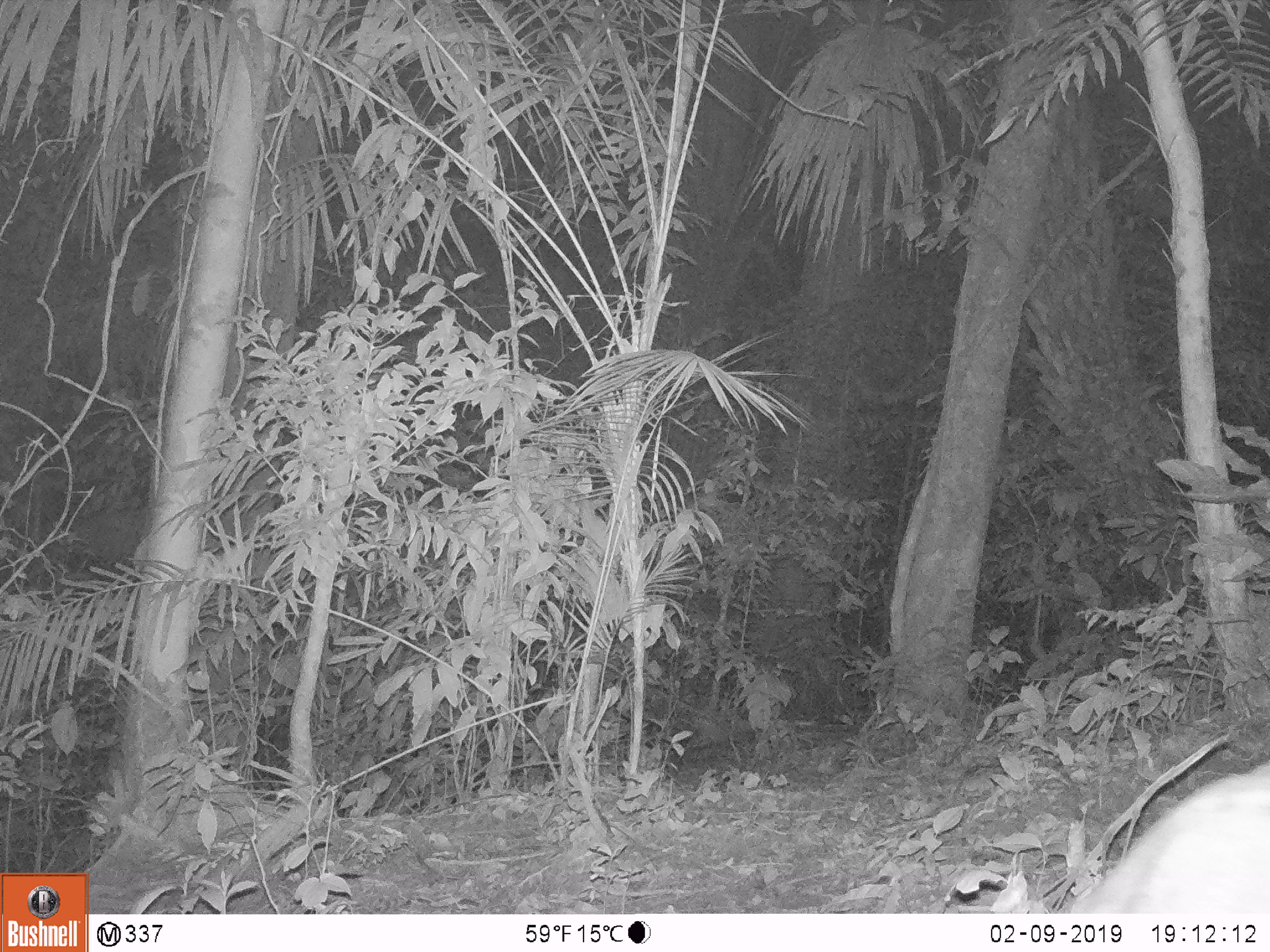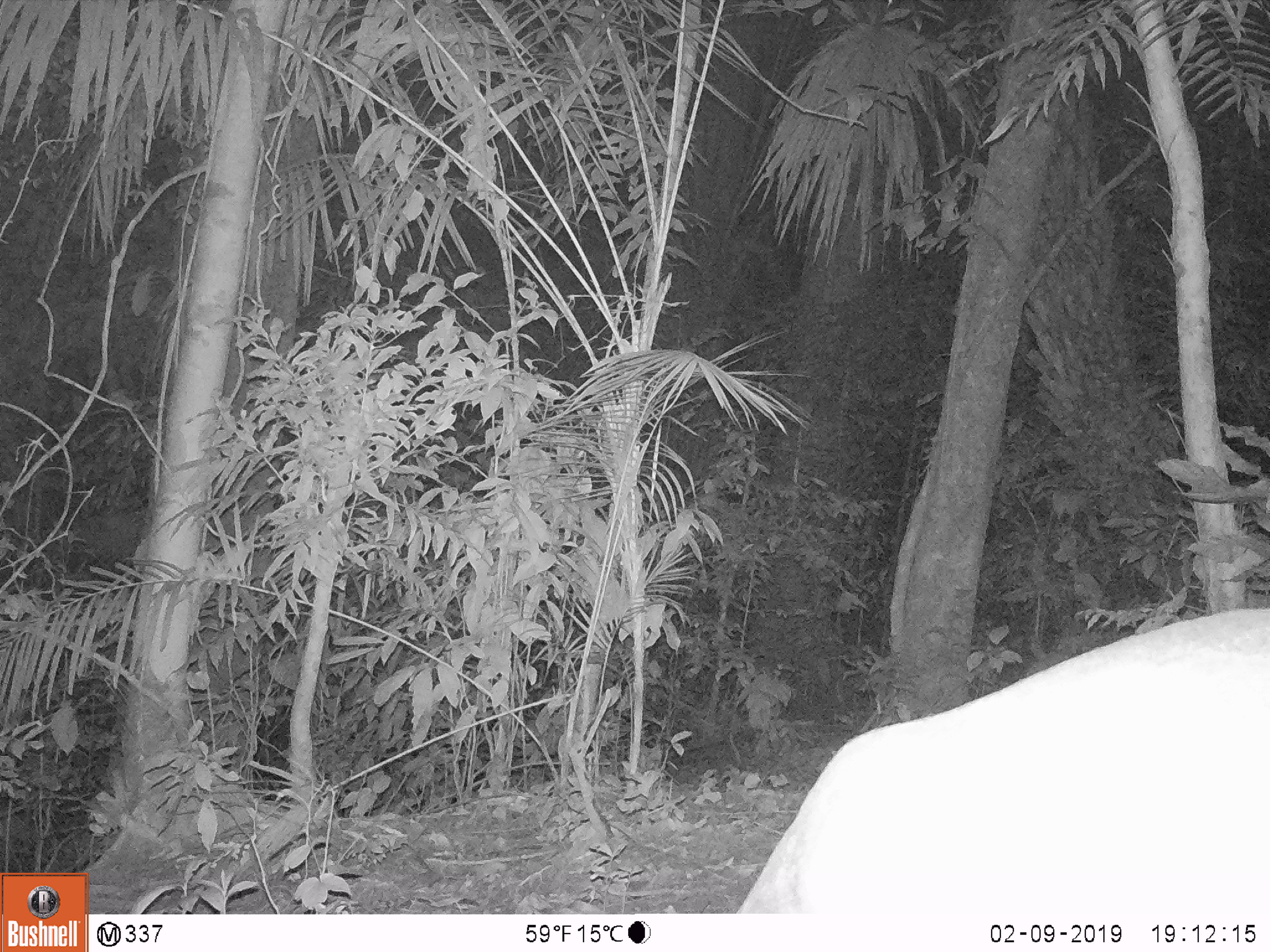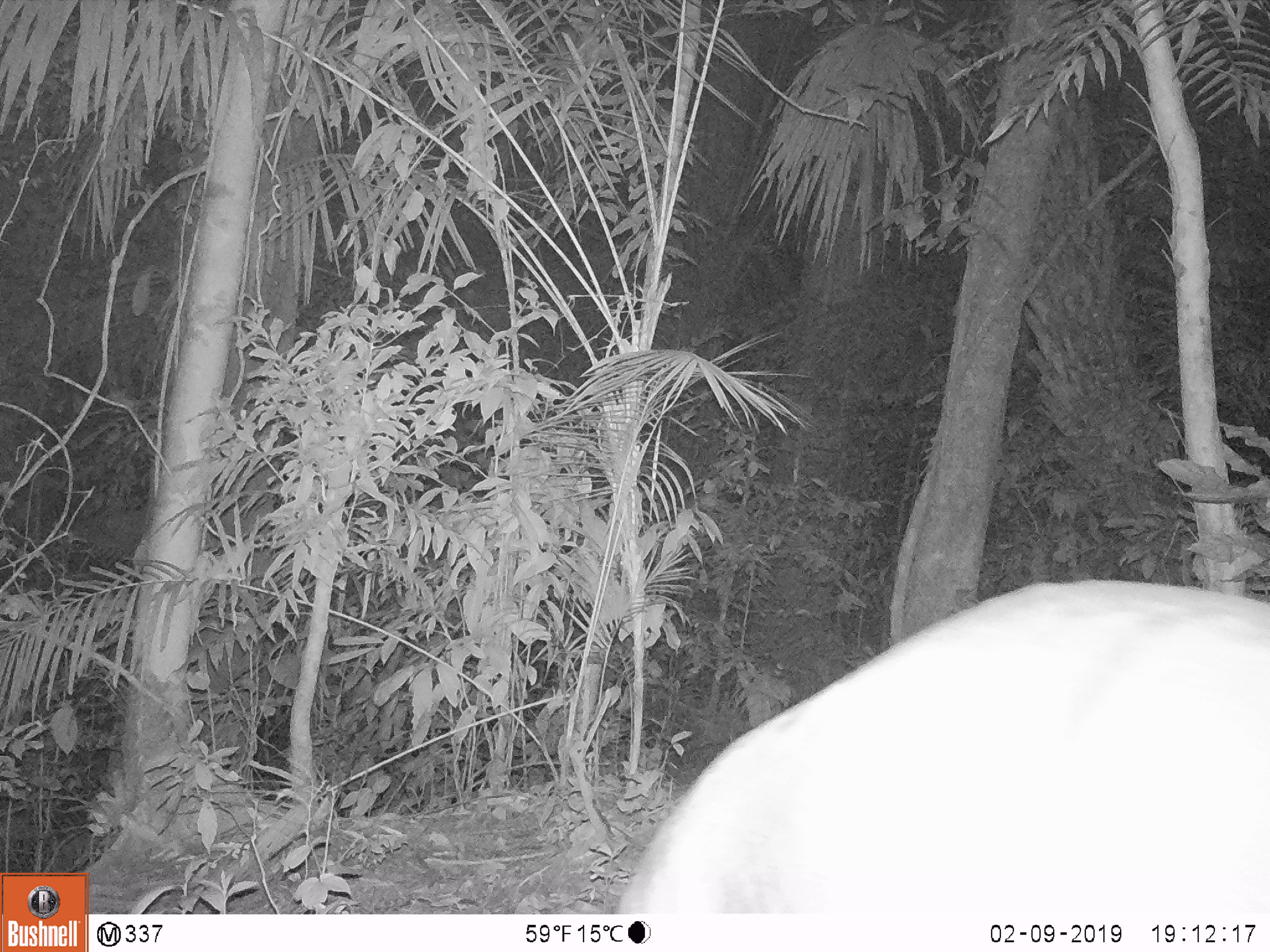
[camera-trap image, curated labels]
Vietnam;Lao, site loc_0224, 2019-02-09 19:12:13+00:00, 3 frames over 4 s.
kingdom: Animalia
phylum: Chordata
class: Mammalia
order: Artiodactyla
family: Cervidae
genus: Muntiacus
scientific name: Muntiacus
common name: muntjacs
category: unidentified muntjac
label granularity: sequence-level